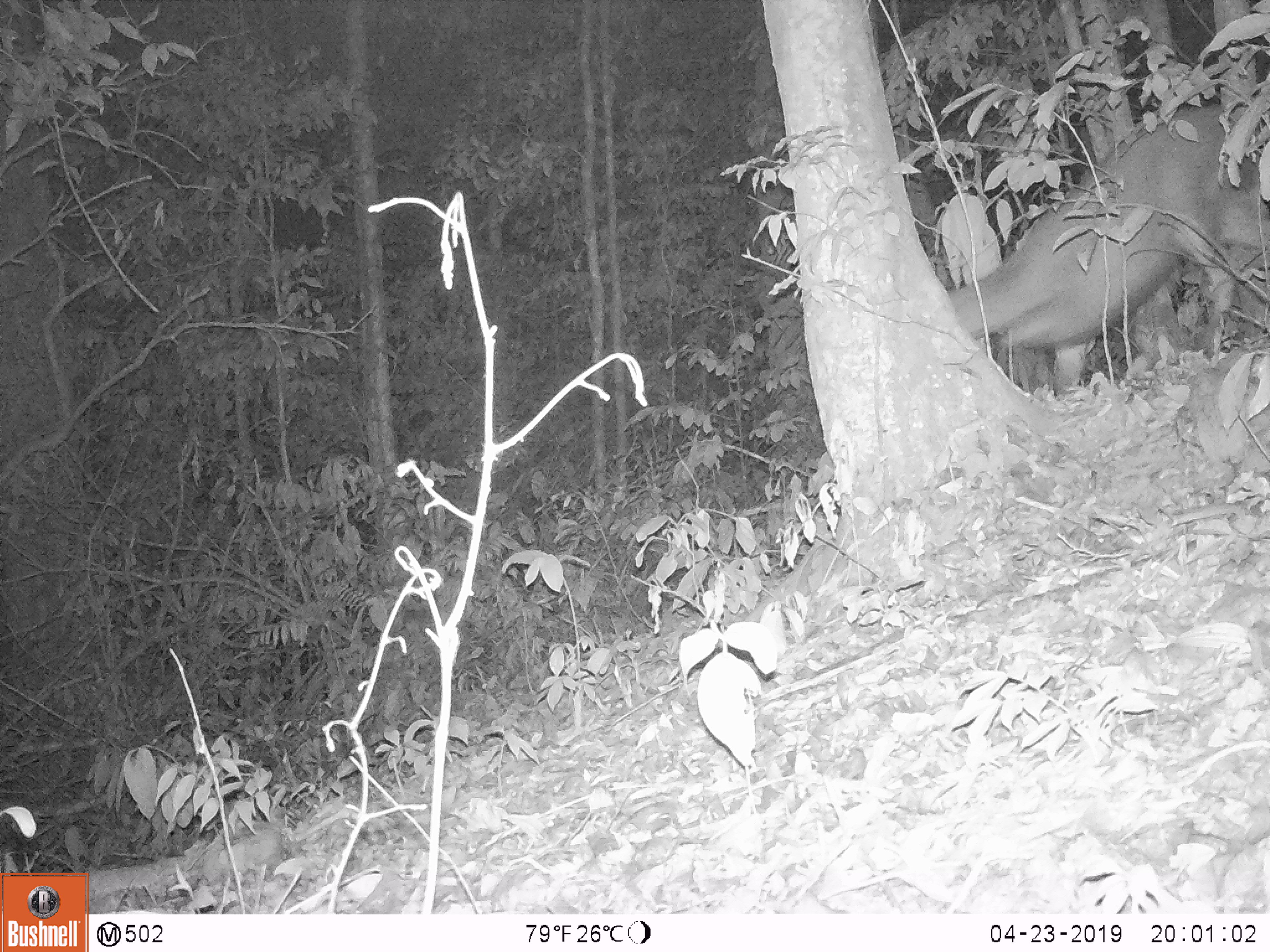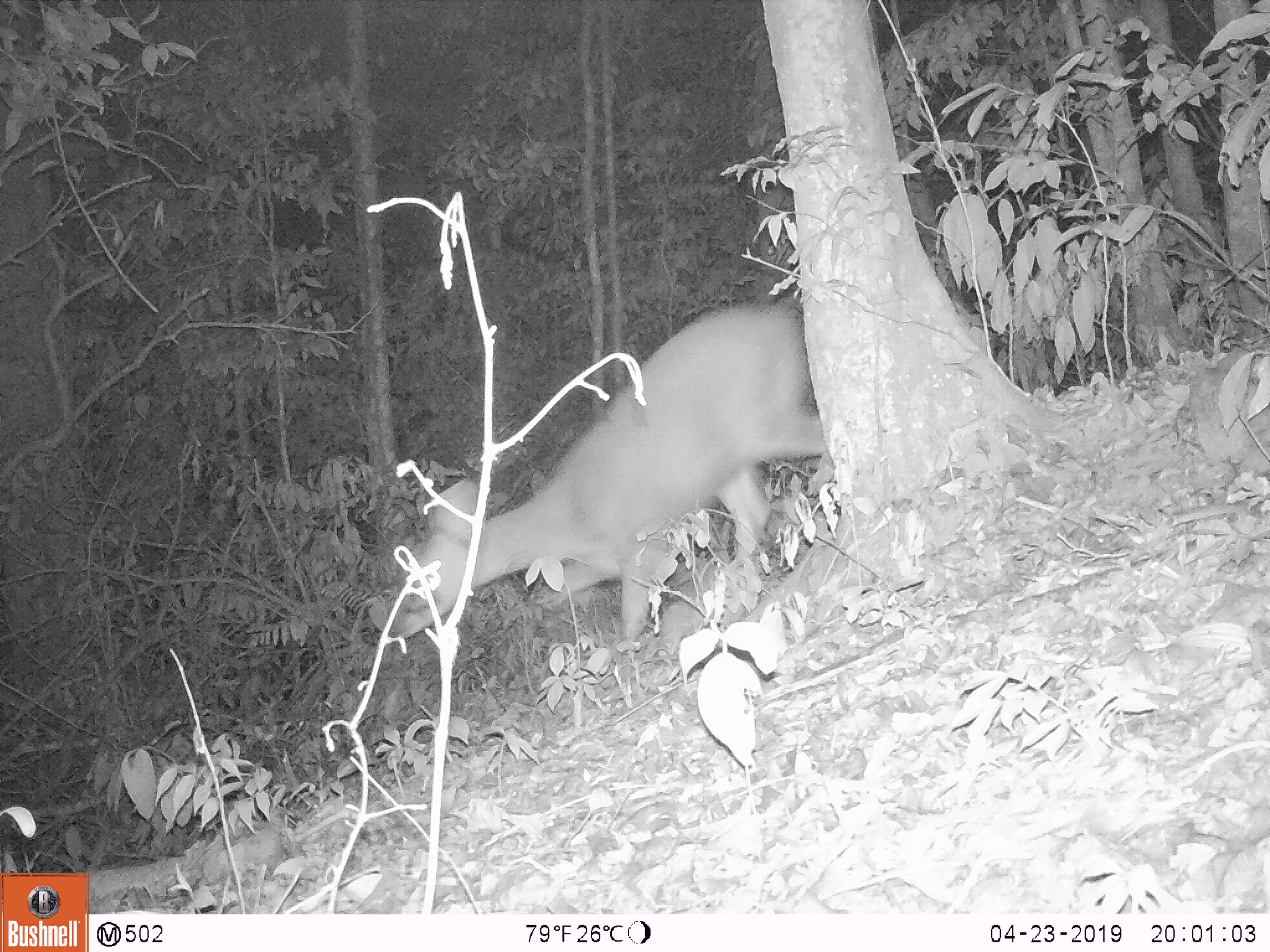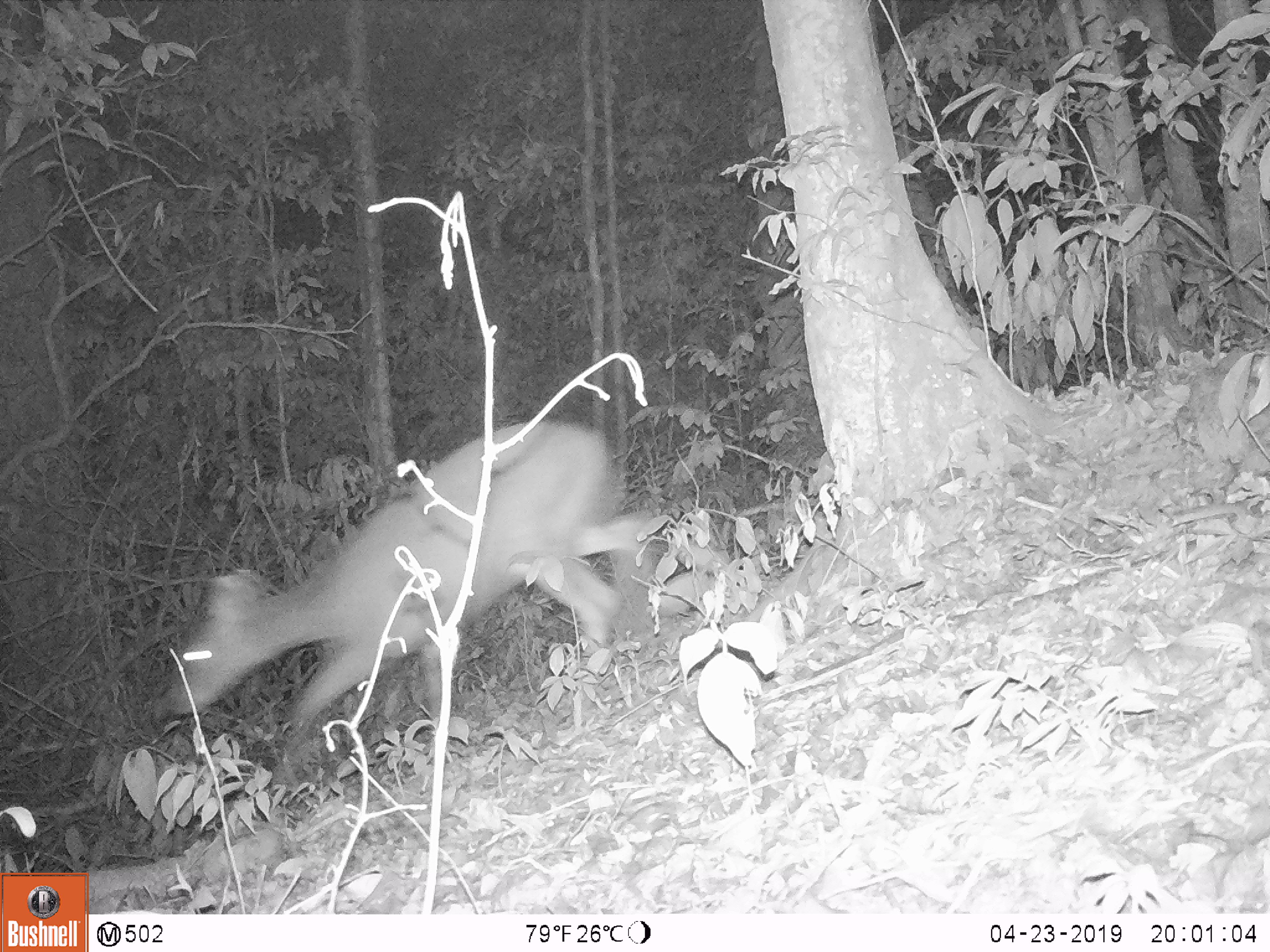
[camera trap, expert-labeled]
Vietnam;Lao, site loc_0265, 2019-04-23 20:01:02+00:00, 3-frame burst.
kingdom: Animalia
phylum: Chordata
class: Mammalia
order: Artiodactyla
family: Cervidae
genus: Rusa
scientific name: Rusa unicolor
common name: sambar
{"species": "sambar (Rusa unicolor)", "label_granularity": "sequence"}